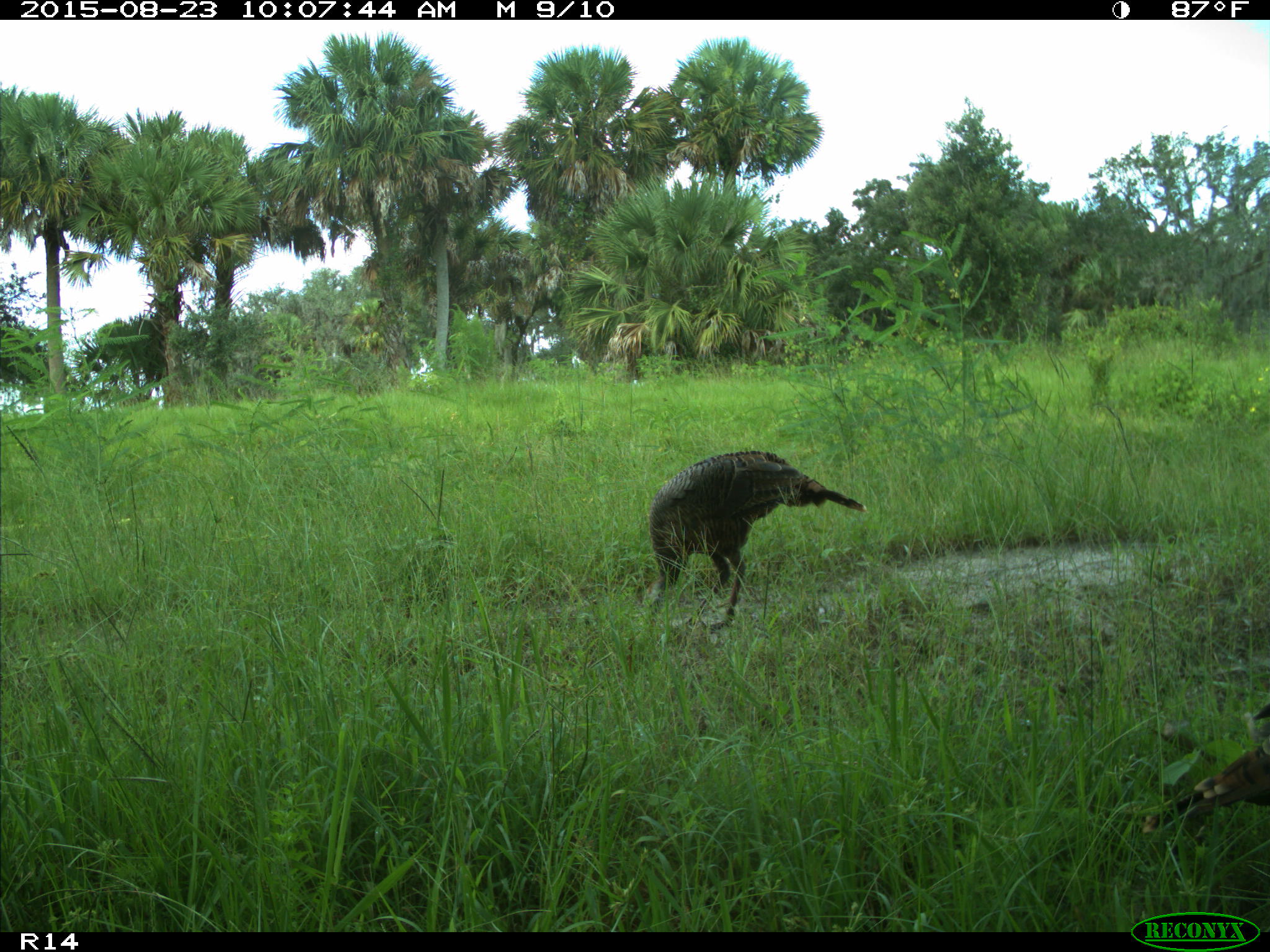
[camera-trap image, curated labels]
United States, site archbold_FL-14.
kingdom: Animalia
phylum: Chordata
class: Aves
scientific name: Aves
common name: birds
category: unidentified bird